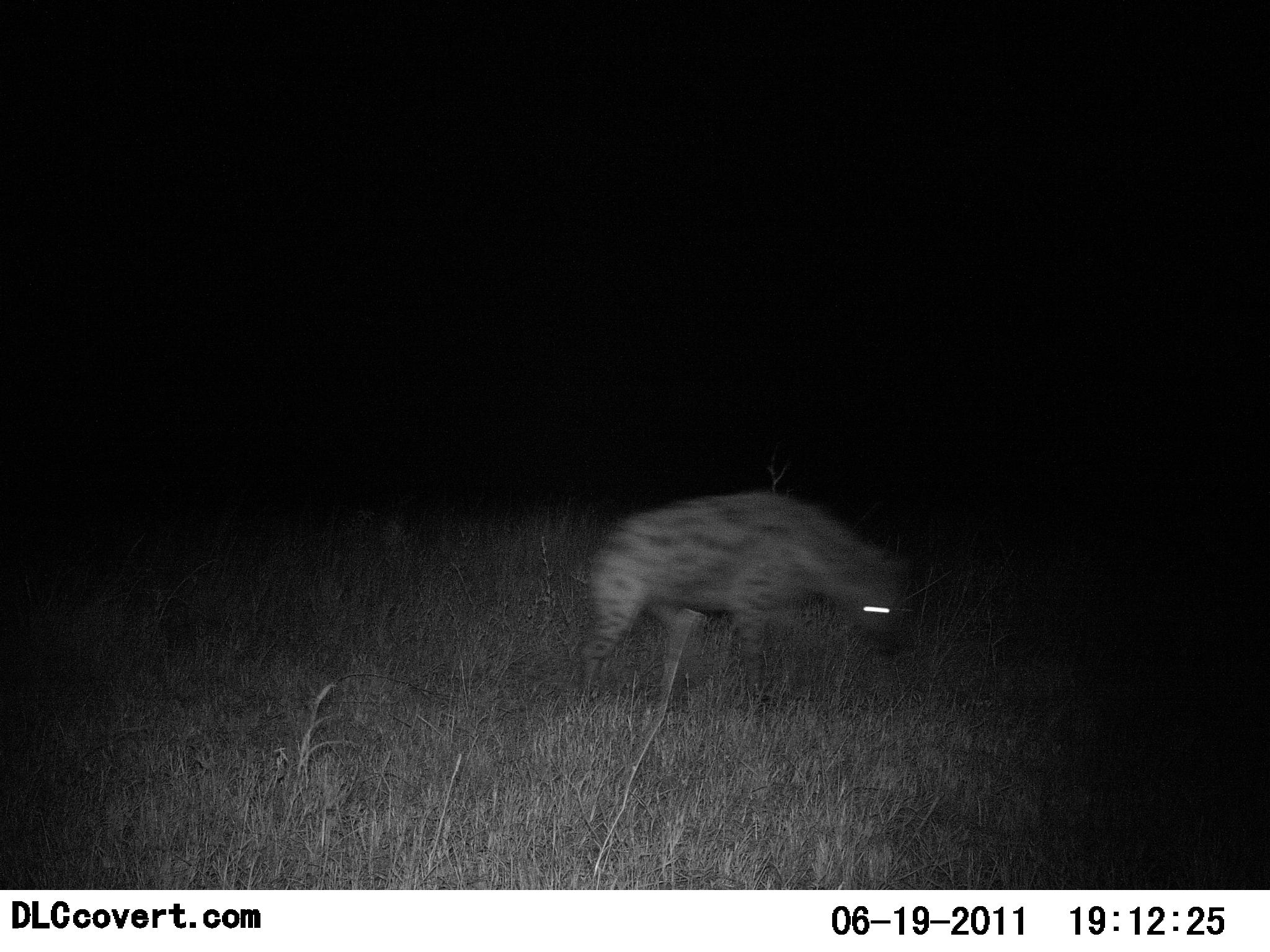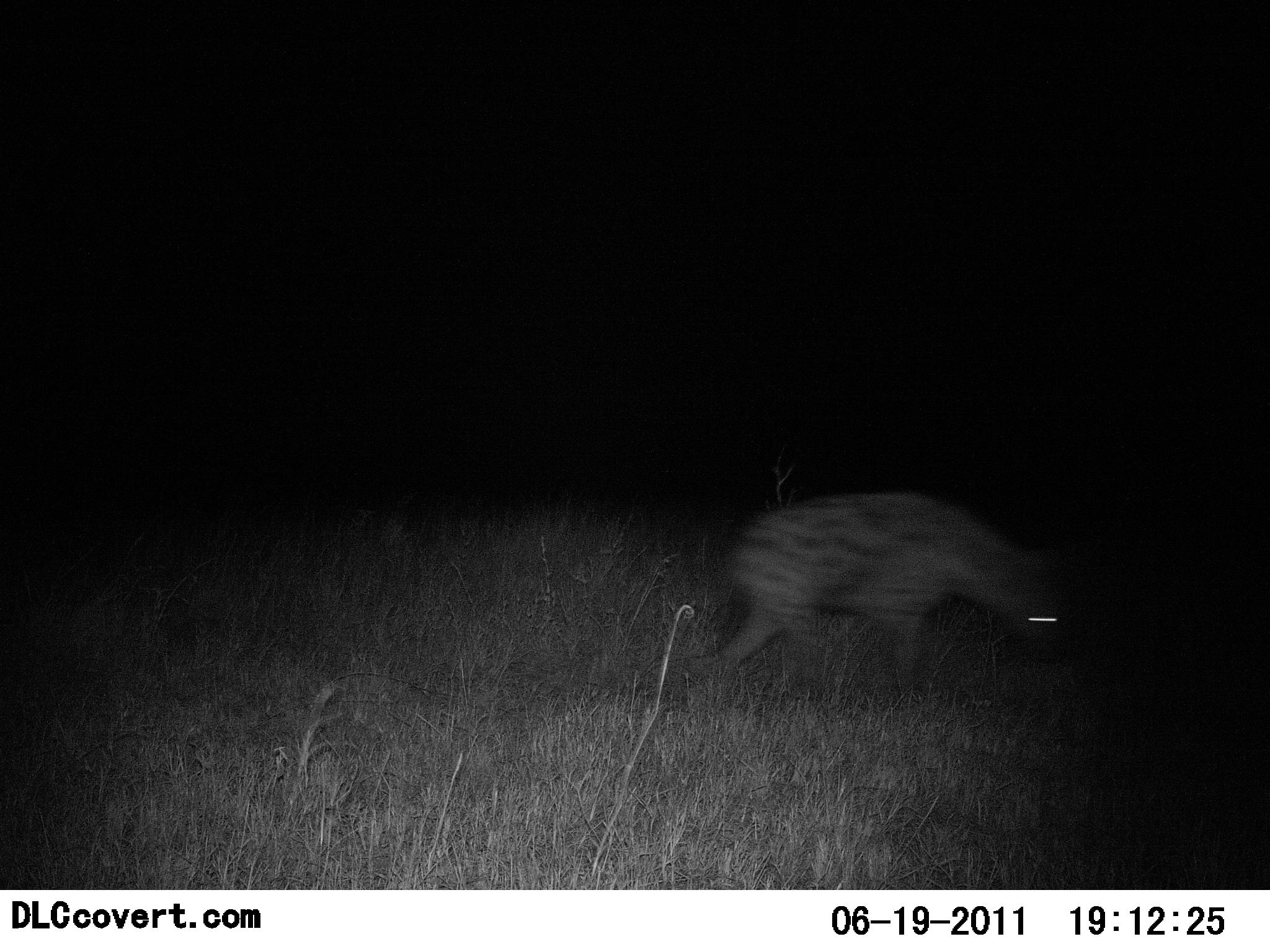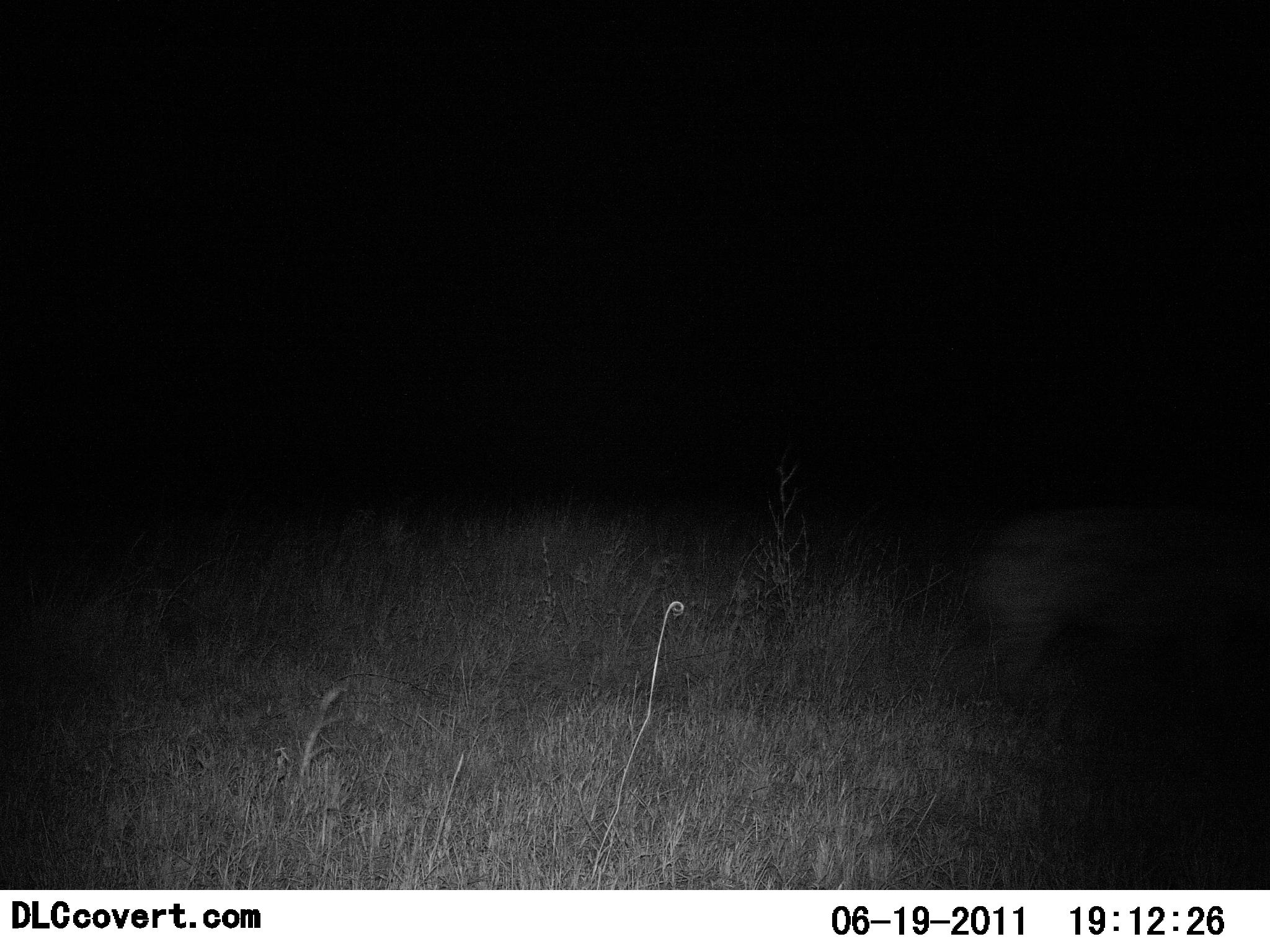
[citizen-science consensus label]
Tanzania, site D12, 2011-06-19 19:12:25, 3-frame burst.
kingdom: Animalia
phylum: Chordata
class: Mammalia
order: Carnivora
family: Hyaenidae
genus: Crocuta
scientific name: Crocuta crocuta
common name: spotted hyena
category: hyenaspotted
Hyenaspotted (spotted hyena) (Crocuta crocuta), count 1. Behavior (volunteer vote fractions): standing 0%, resting 0%, moving 100%, interacting 0%. Young present (vote fraction): 0%. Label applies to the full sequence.